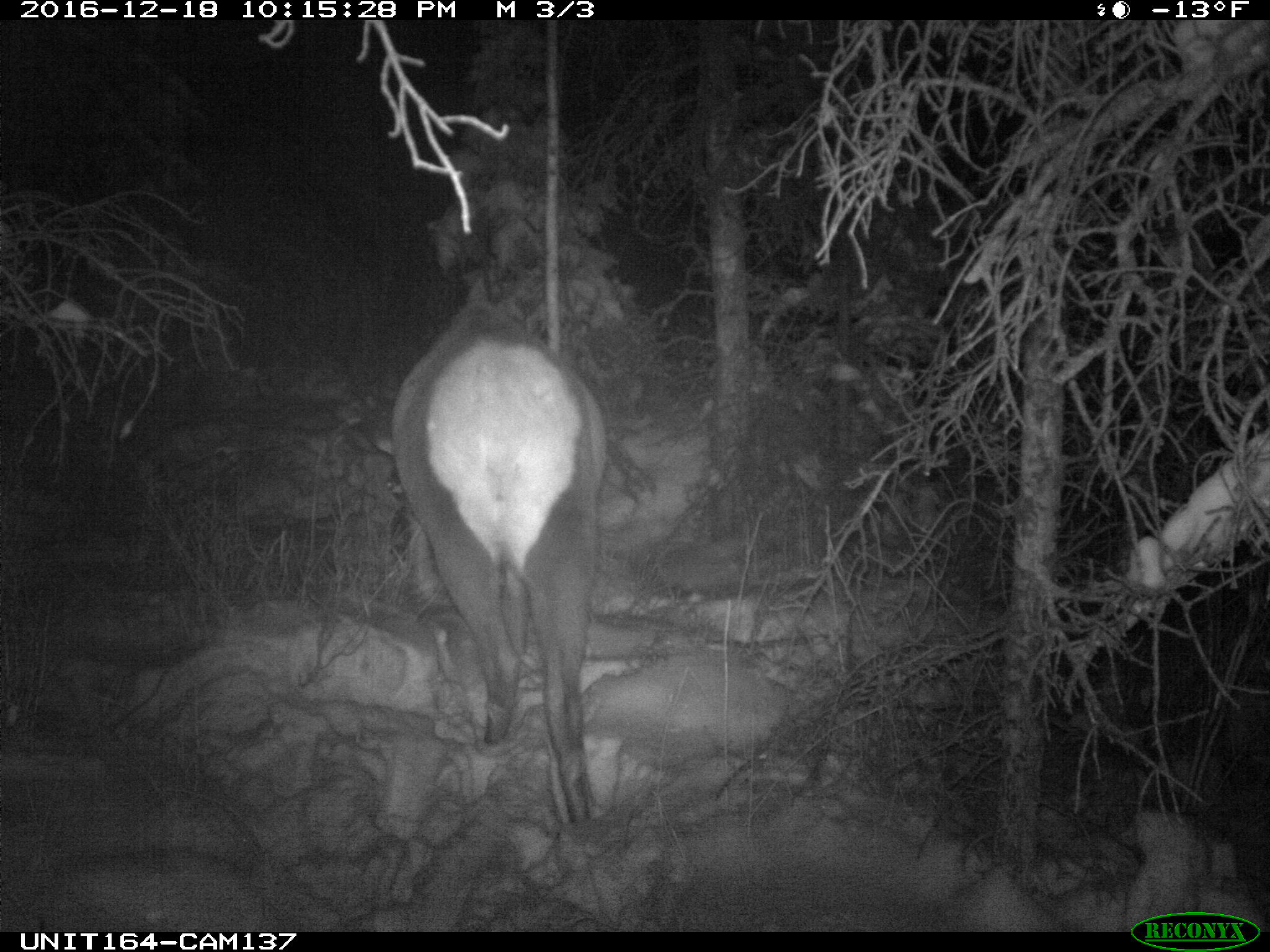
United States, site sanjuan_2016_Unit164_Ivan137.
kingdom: Animalia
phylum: Chordata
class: Mammalia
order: Artiodactyla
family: Cervidae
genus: Cervus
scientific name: Cervus elaphus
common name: red deer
Cervus elaphus (red deer).